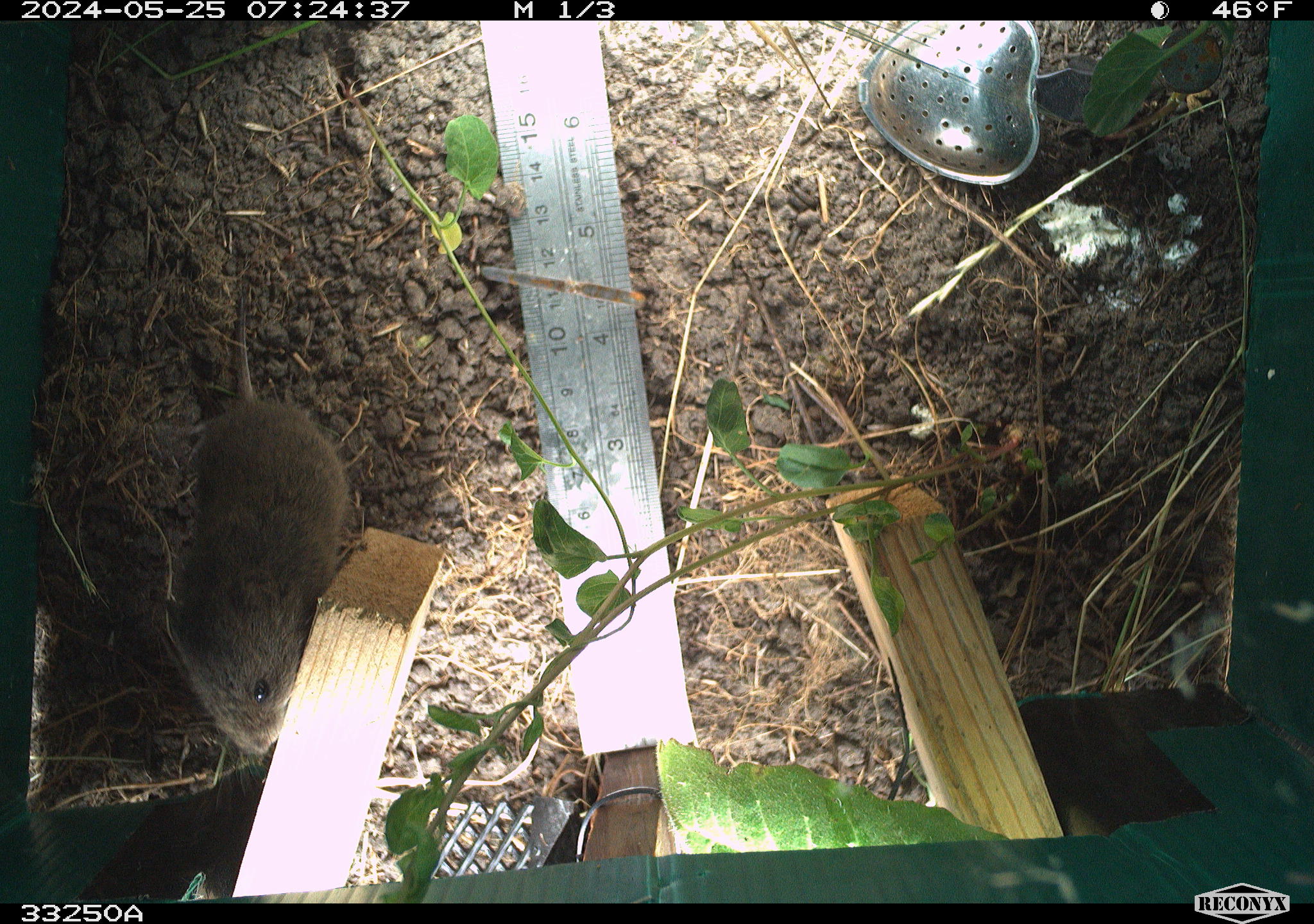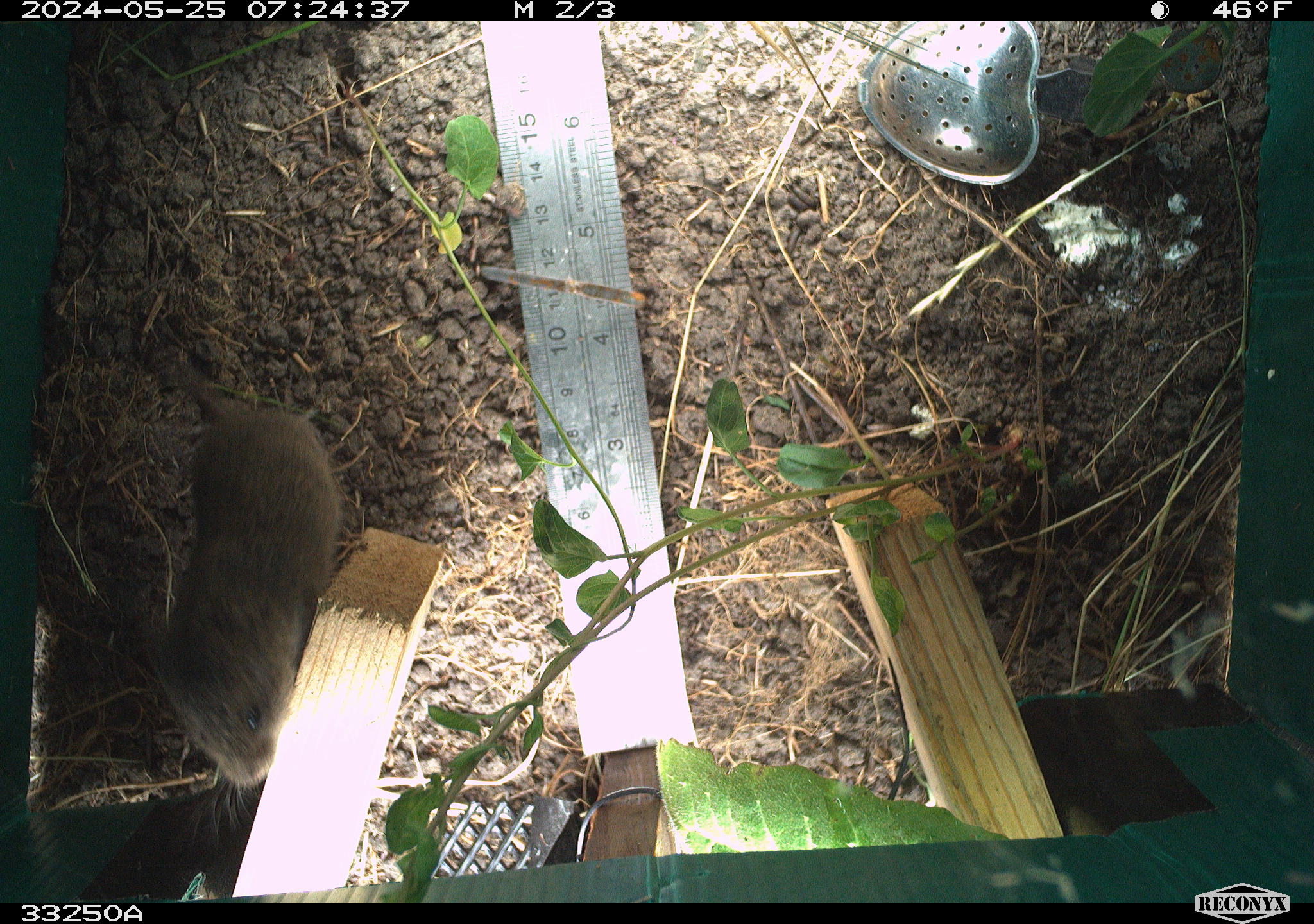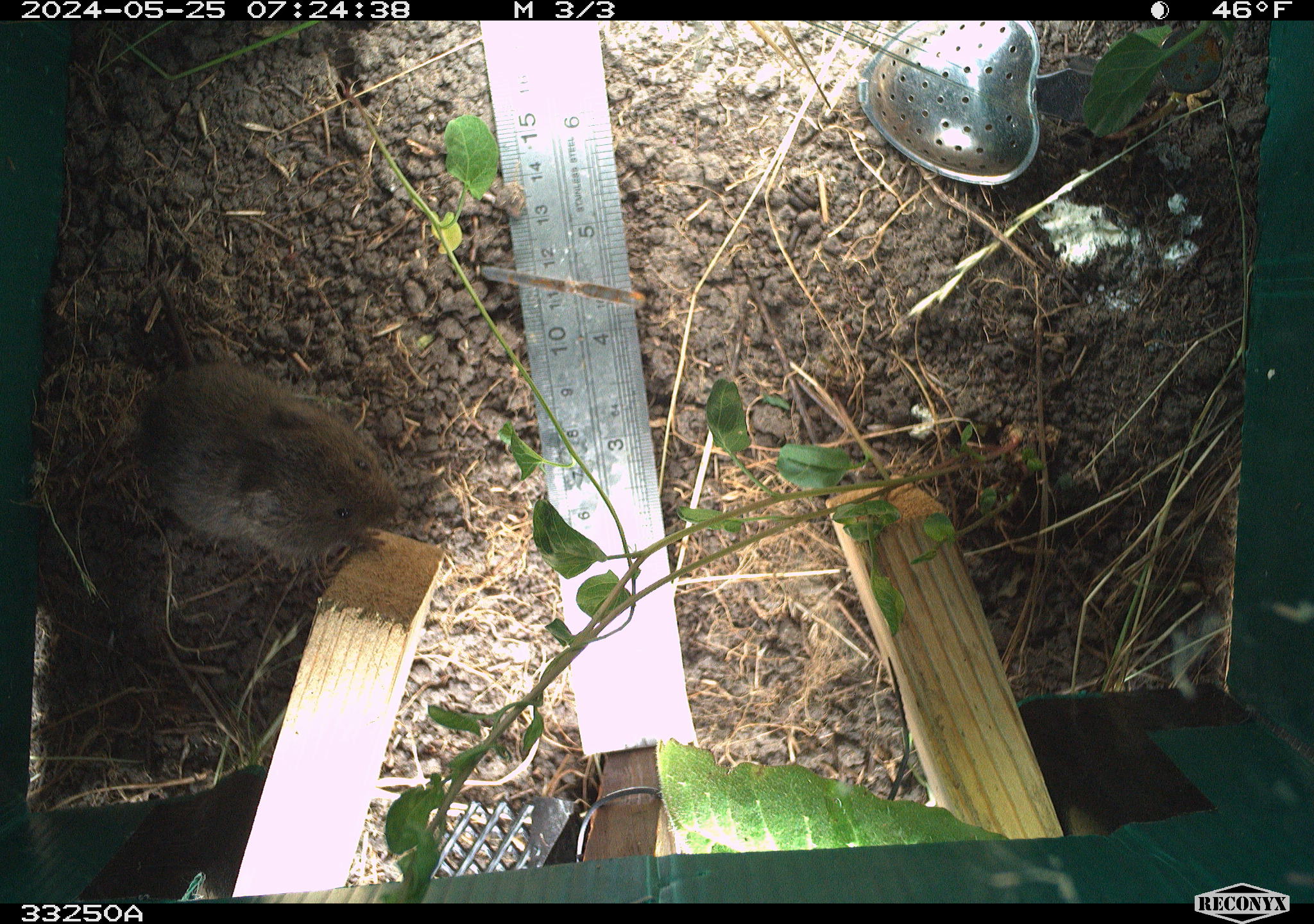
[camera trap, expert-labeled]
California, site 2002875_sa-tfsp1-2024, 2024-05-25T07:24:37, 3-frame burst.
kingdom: Animalia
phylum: Chordata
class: Mammalia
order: Rodentia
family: Cricetidae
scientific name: Arvicolinae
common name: voles, lemmings, and muskrats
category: arvicolinae subfamily